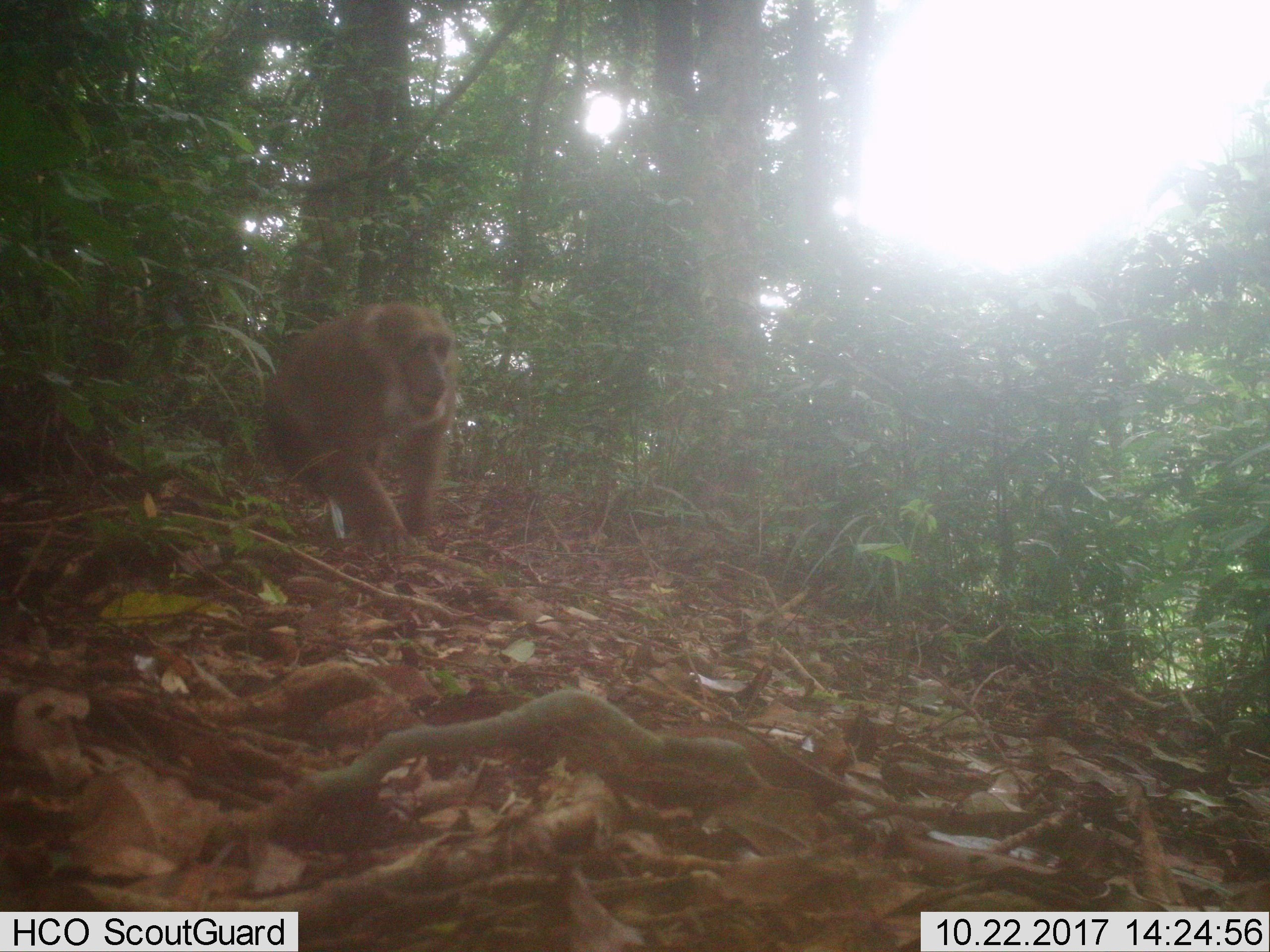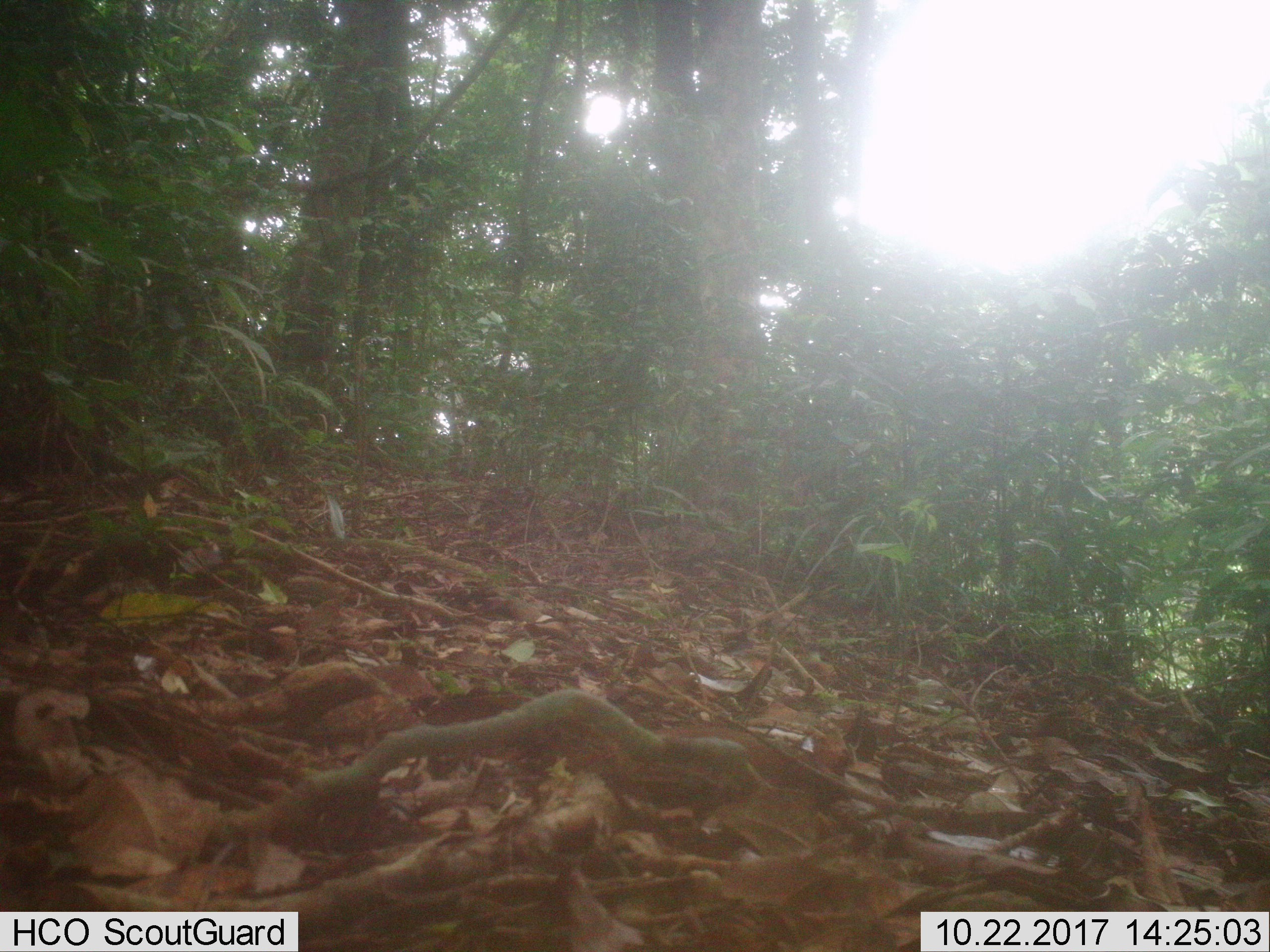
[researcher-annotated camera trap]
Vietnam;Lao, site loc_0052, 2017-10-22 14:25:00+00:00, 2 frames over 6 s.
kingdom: Animalia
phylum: Chordata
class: Mammalia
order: Primates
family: Cercopithecidae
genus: Macaca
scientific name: Macaca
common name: macaques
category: assam or rhesus macaque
Assam or rhesus macaque (macaques) (Macaca). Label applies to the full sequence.